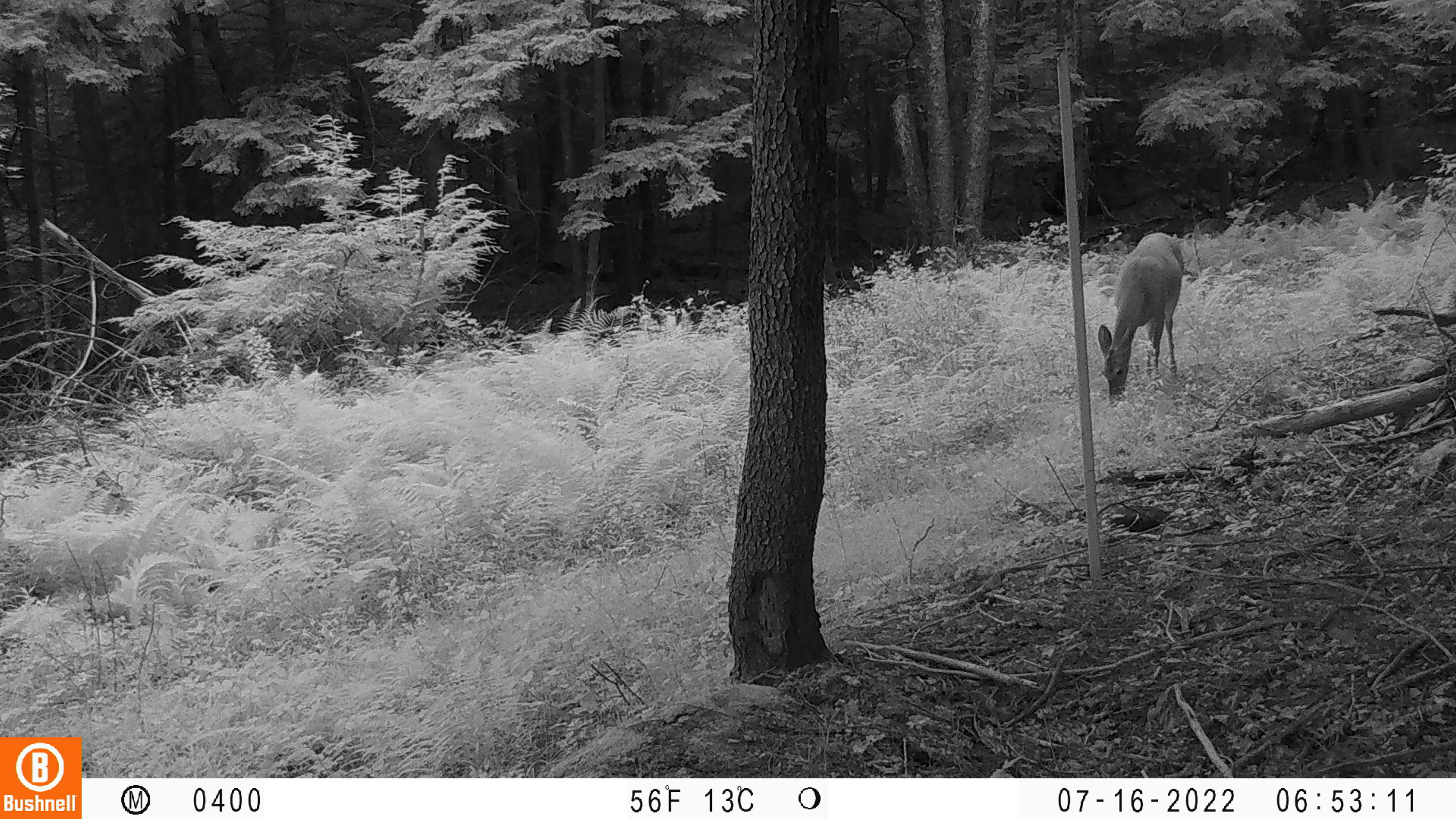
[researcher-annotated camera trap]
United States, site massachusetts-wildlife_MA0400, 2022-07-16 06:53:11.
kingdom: Animalia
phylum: Chordata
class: Mammalia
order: Artiodactyla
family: Cervidae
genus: Odocoileus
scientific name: Odocoileus virginianus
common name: white-tailed deer